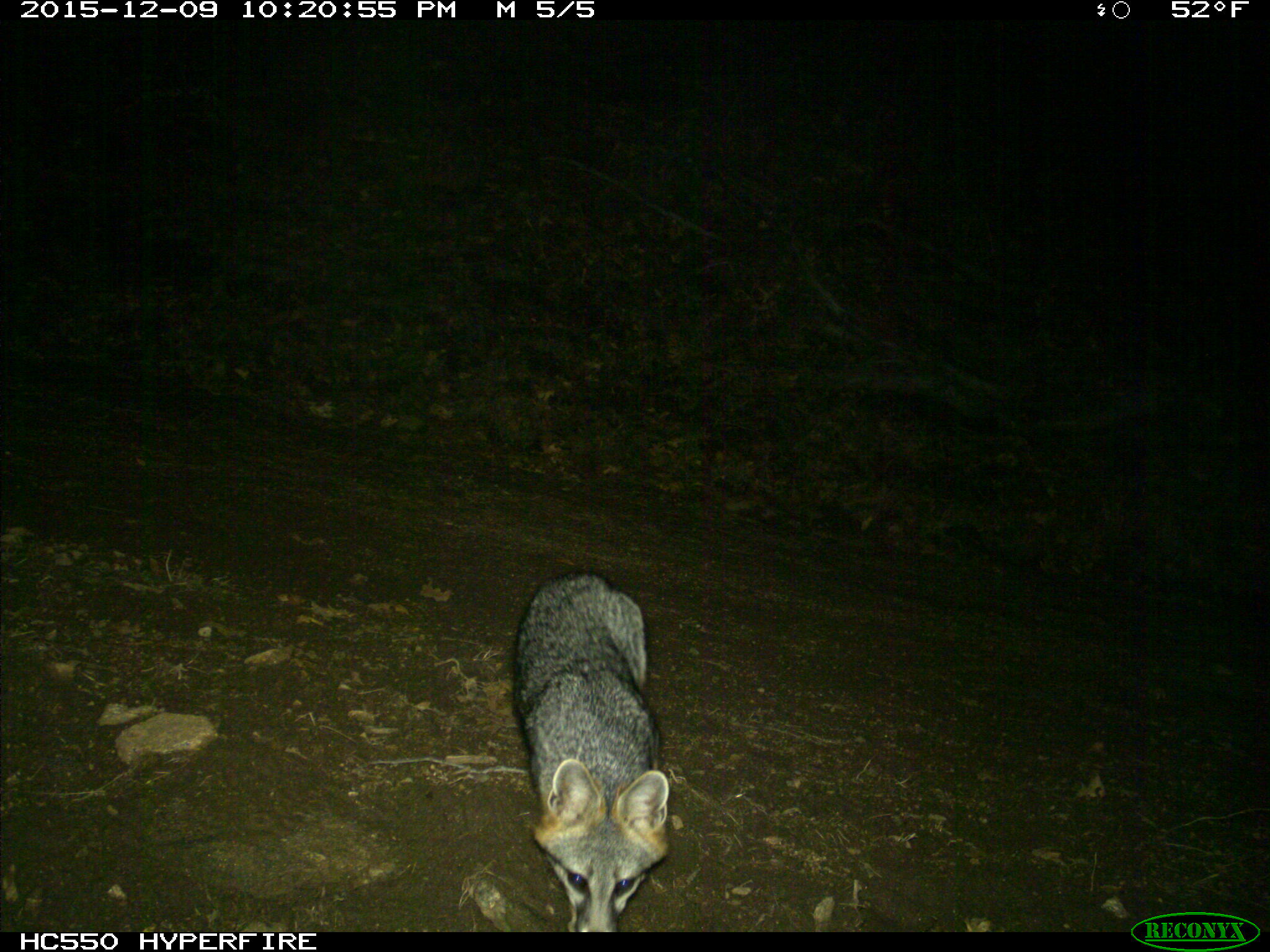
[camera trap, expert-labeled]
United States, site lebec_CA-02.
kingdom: Animalia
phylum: Chordata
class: Mammalia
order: Carnivora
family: Canidae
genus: Urocyon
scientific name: Urocyon cinereoargenteus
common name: gray fox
Urocyon cinereoargenteus (gray fox).